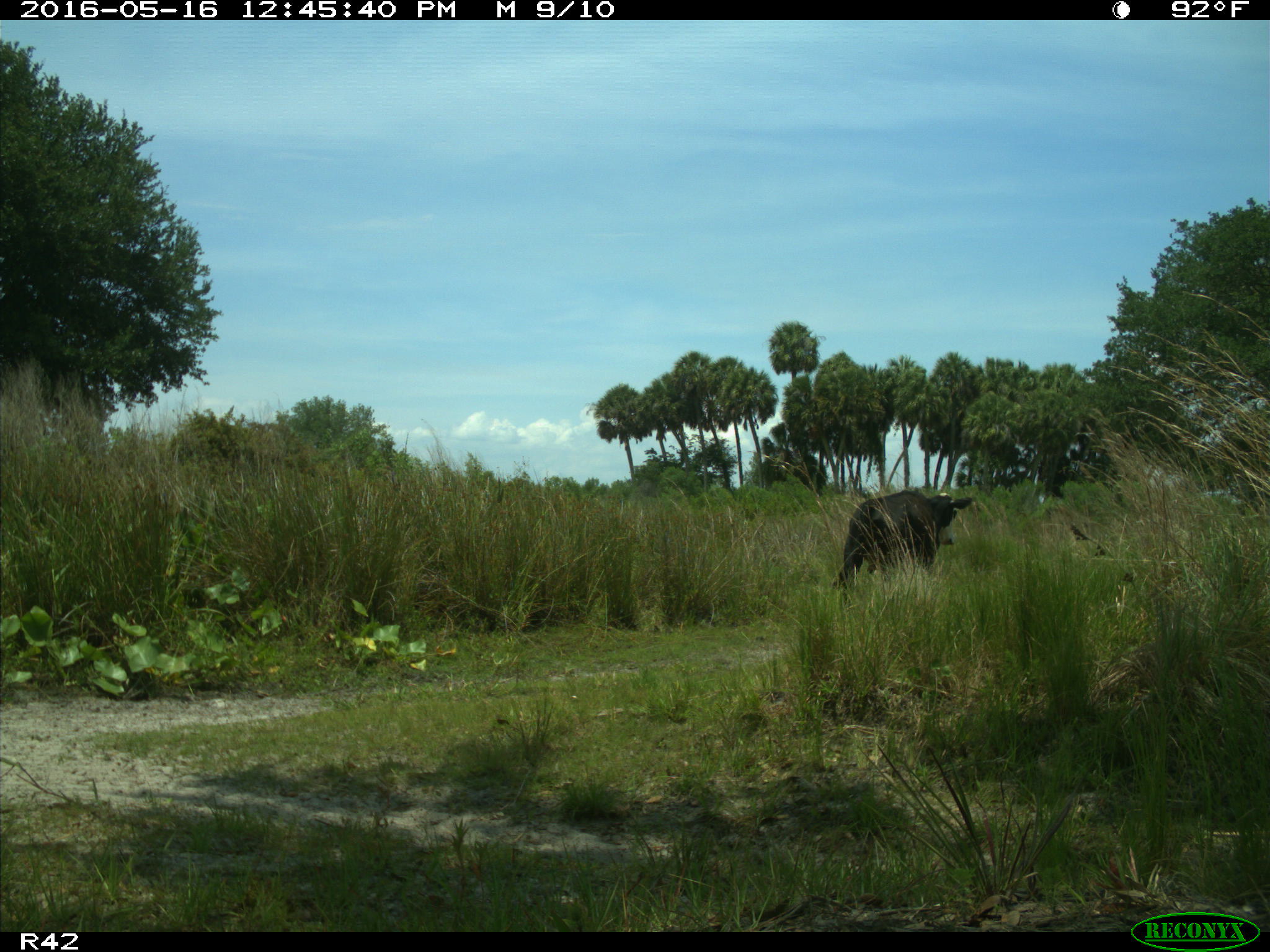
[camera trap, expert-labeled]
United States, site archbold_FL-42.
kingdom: Animalia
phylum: Chordata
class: Mammalia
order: Artiodactyla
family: Bovidae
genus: Bos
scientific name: Bos taurus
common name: domestic cow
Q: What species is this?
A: Bos taurus (domestic cow).